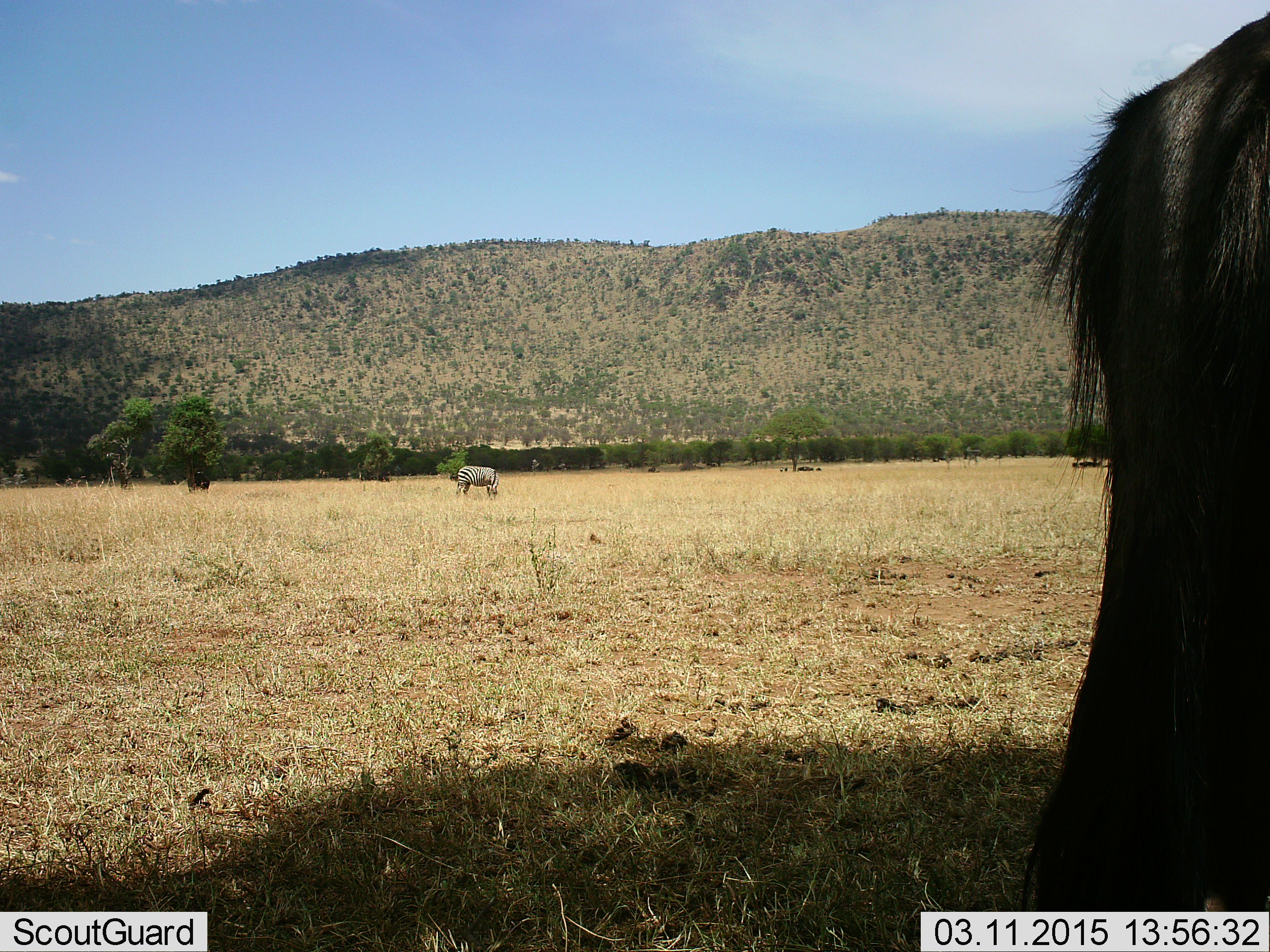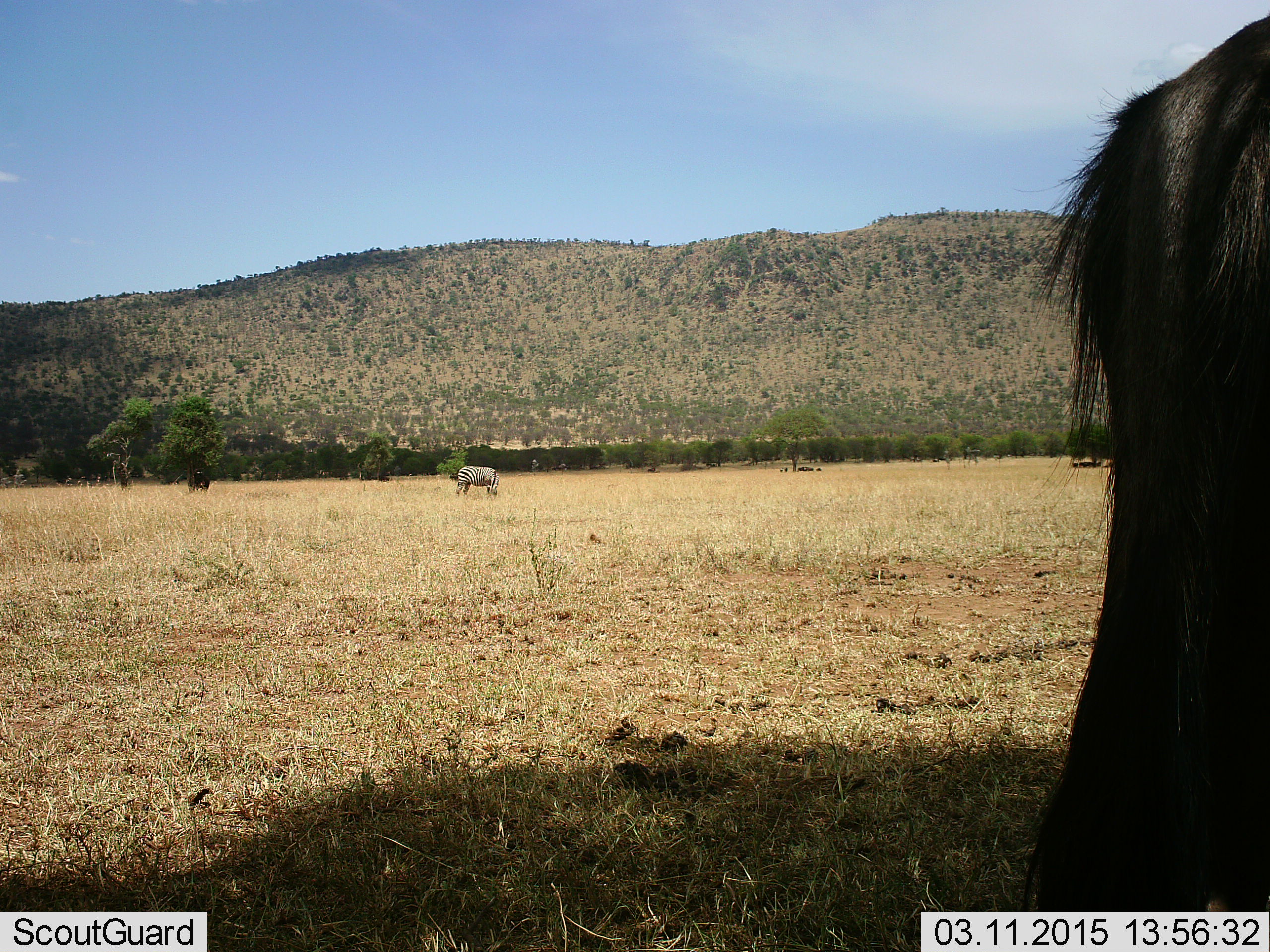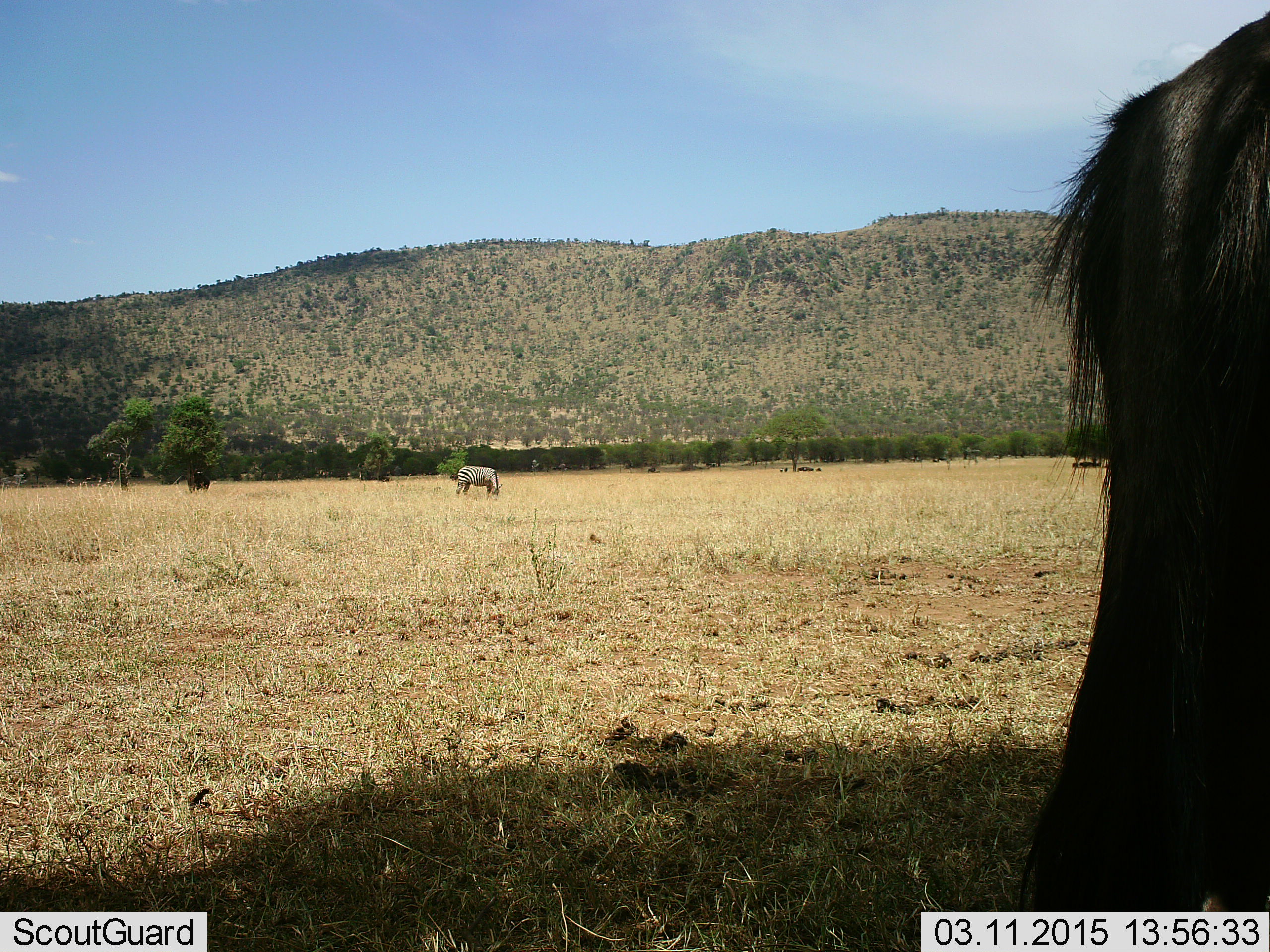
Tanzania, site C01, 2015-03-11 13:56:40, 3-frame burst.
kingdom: Animalia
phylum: Chordata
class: Mammalia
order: Artiodactyla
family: Bovidae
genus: Connochaetes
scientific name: Connochaetes taurinus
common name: blue wildebeest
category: wildebeest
Wildebeest (blue wildebeest) (Connochaetes taurinus), count 1. Behavior (volunteer vote fractions): standing 90%, resting 10%, moving 10%, interacting 0%. Young present (vote fraction): 0%. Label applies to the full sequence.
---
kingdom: Animalia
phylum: Chordata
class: Mammalia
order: Perissodactyla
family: Equidae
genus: Equus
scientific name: Equus quagga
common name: plains zebra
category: zebra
Zebra (plains zebra) (Equus quagga), count 1. Behavior (volunteer vote fractions): standing 33%, resting 0%, moving 0%, interacting 0%. Young present (vote fraction): 0%. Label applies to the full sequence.